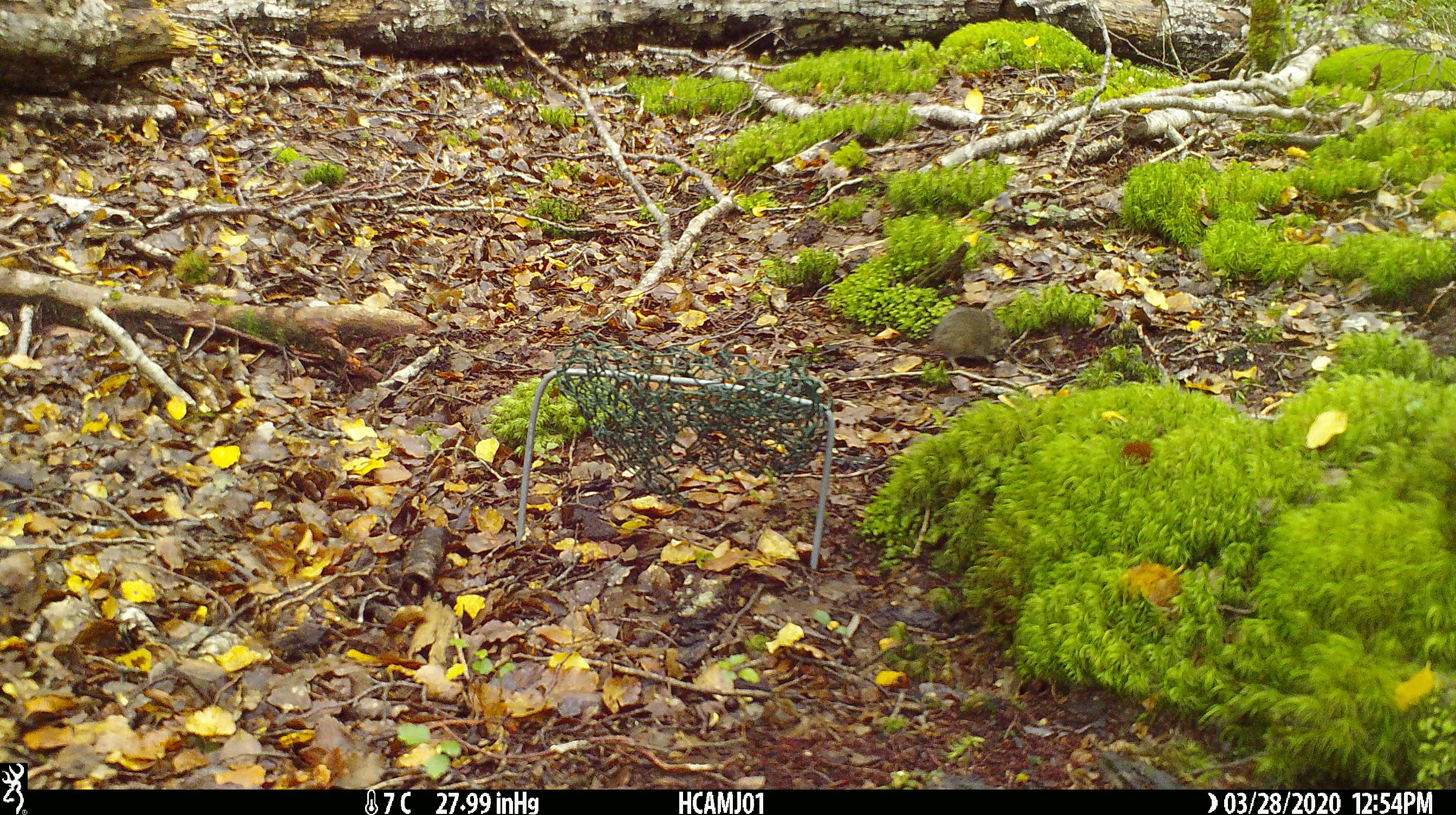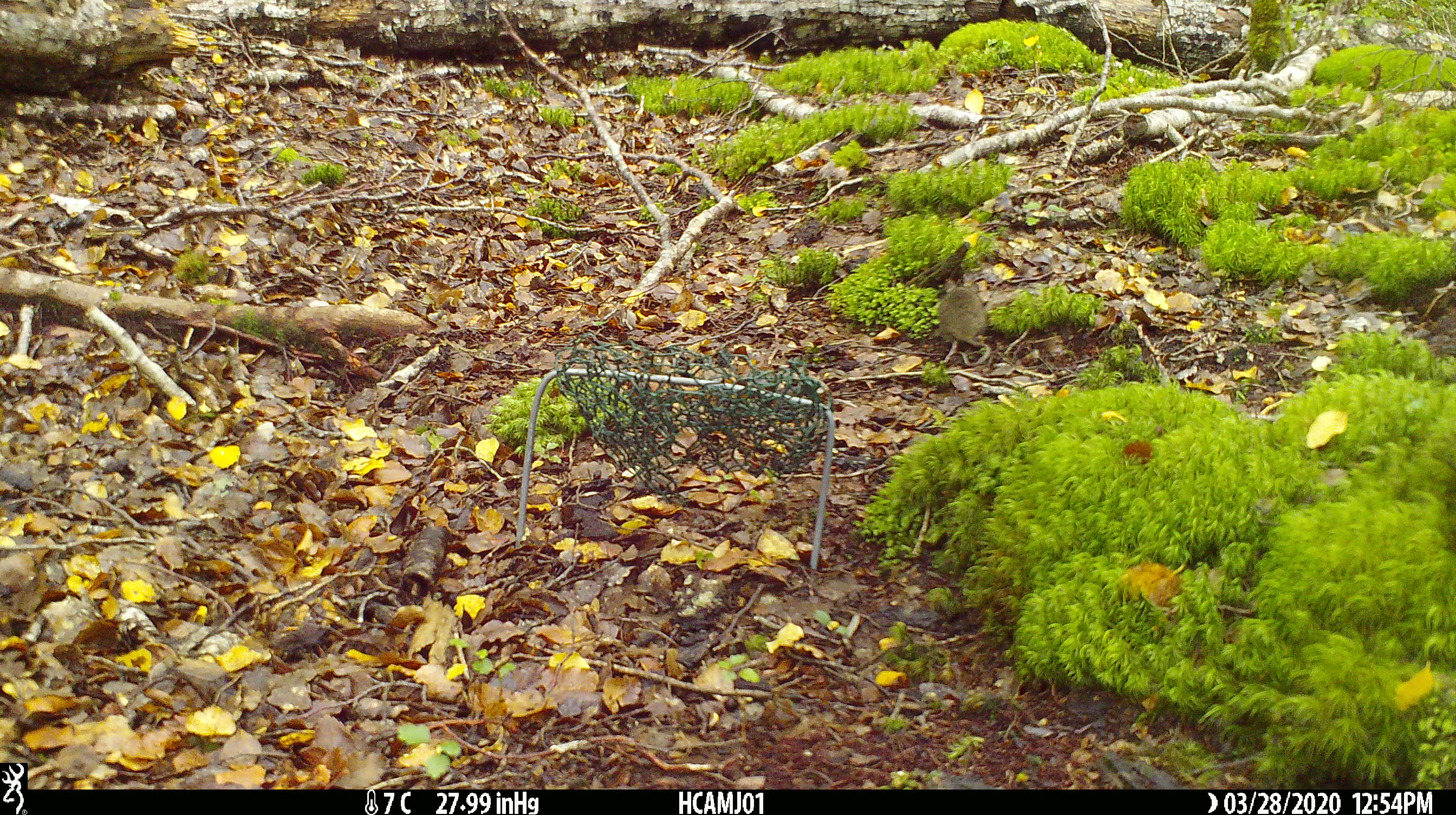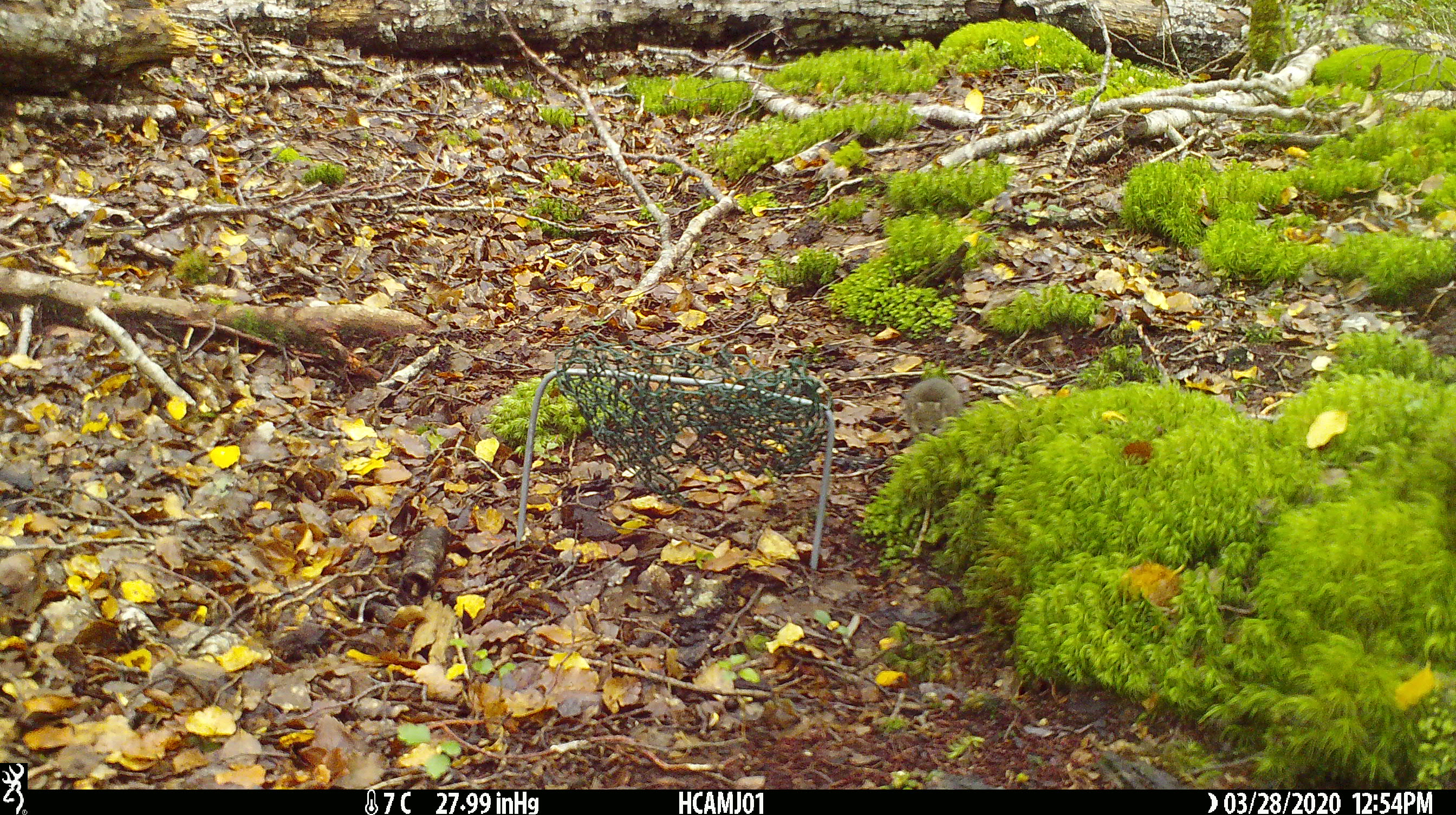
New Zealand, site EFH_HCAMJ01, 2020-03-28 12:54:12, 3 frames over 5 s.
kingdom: Animalia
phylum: Chordata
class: Mammalia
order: Rodentia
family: Muridae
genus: Mus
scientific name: Mus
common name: mouse